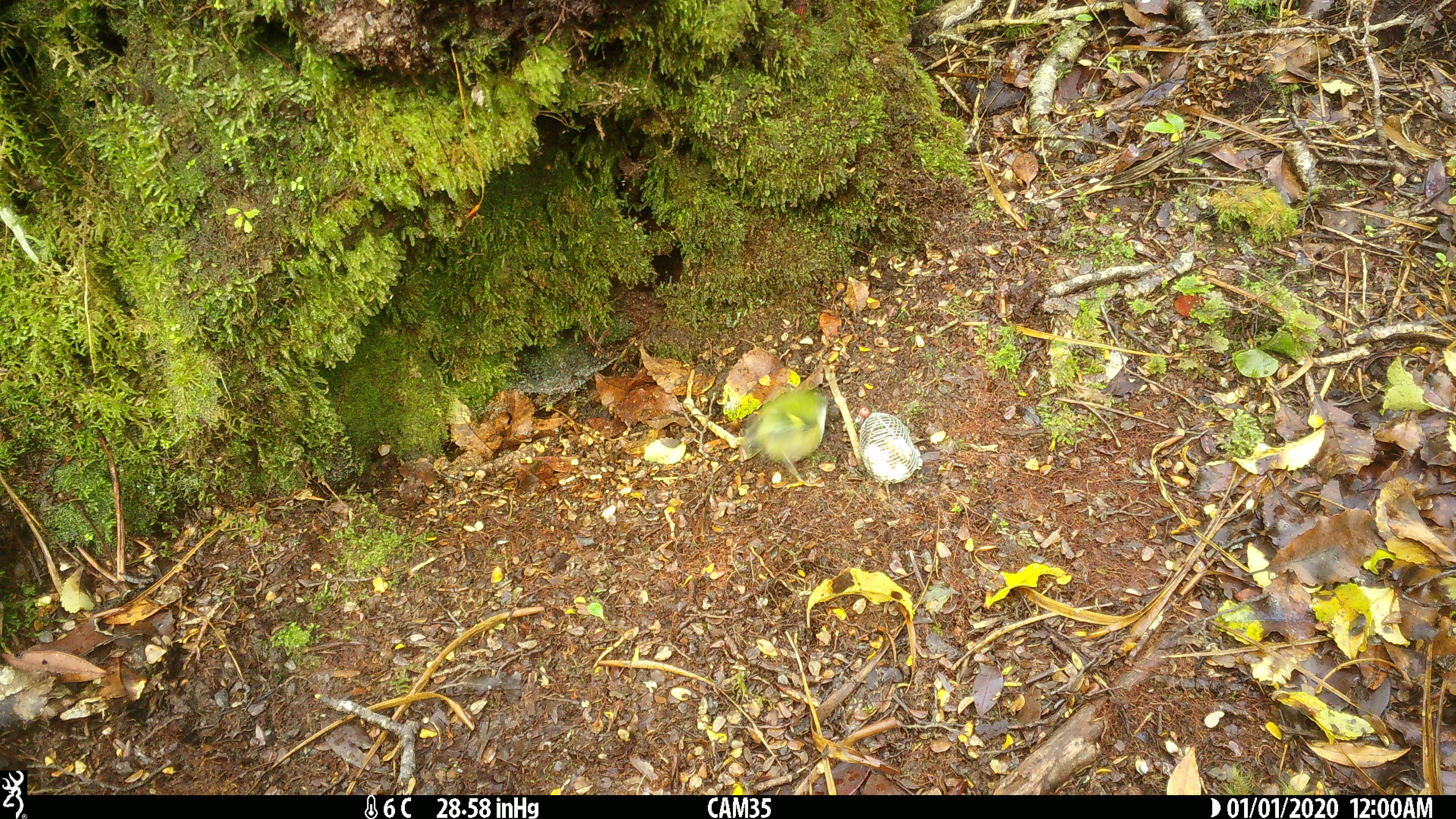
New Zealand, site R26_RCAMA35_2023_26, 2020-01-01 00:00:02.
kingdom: Animalia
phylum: Chordata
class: Aves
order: Passeriformes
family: Acanthisittidae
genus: Acanthisitta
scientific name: Acanthisitta chloris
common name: rifleman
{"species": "rifleman (Acanthisitta chloris)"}